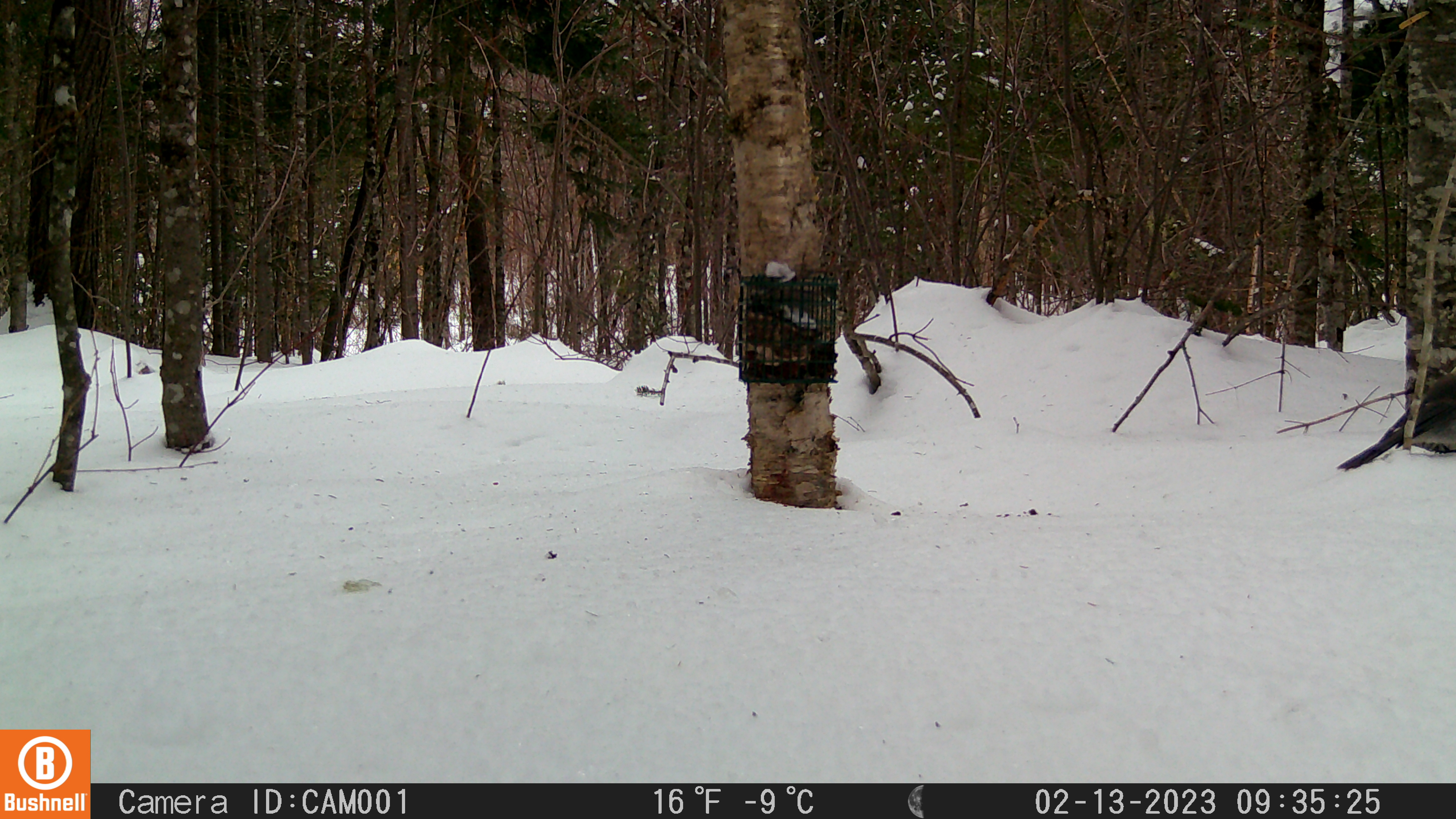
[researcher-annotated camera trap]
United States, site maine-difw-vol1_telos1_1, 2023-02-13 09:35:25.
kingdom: Animalia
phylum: Chordata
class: Aves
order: Passeriformes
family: Corvidae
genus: Perisoreus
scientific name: Perisoreus canadensis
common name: canada jay